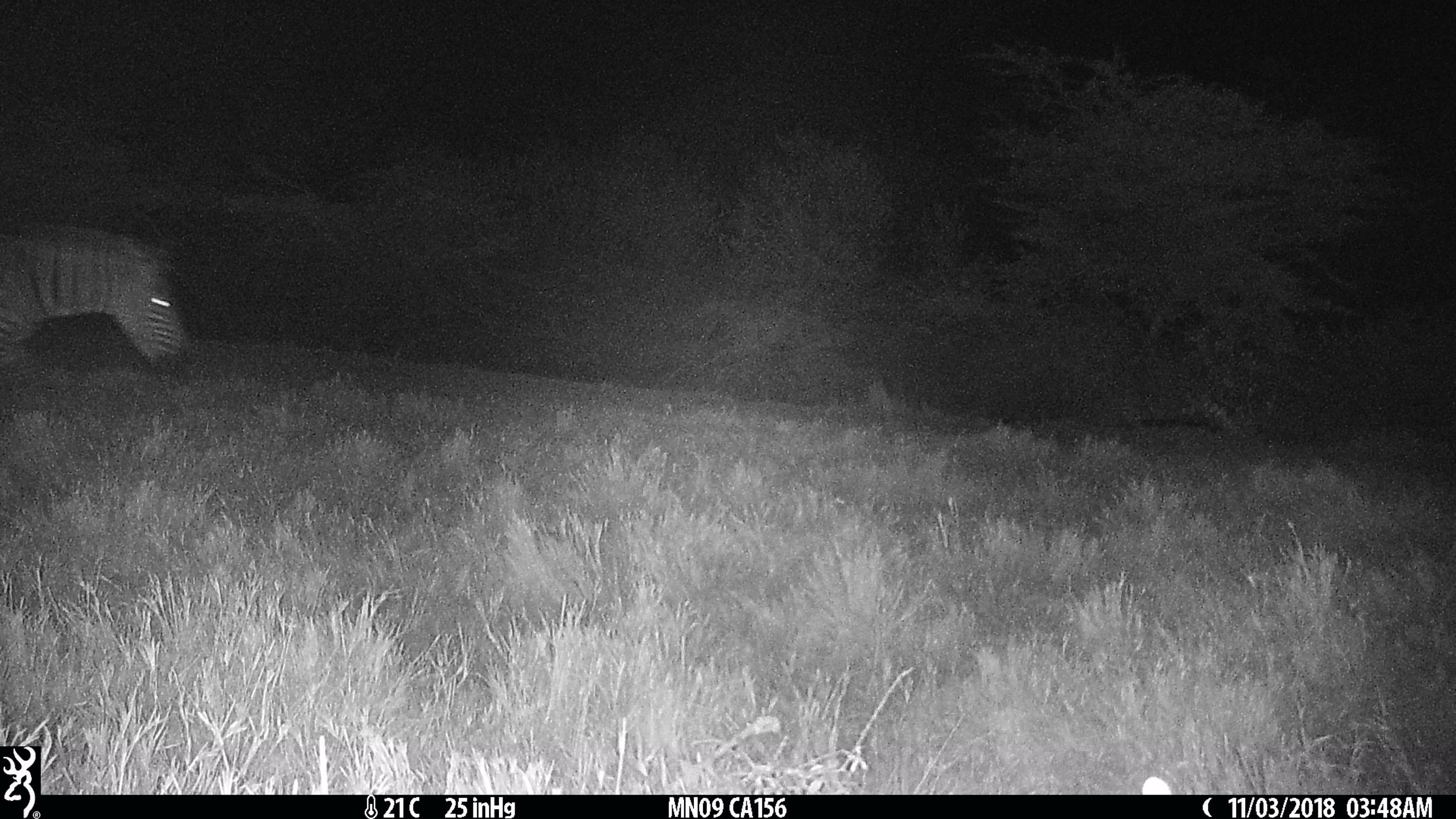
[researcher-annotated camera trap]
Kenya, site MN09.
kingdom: Animalia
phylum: Chordata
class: Mammalia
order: Perissodactyla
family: Equidae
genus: Equus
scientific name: Equus quagga burchellii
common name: burchell's zebra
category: zebra